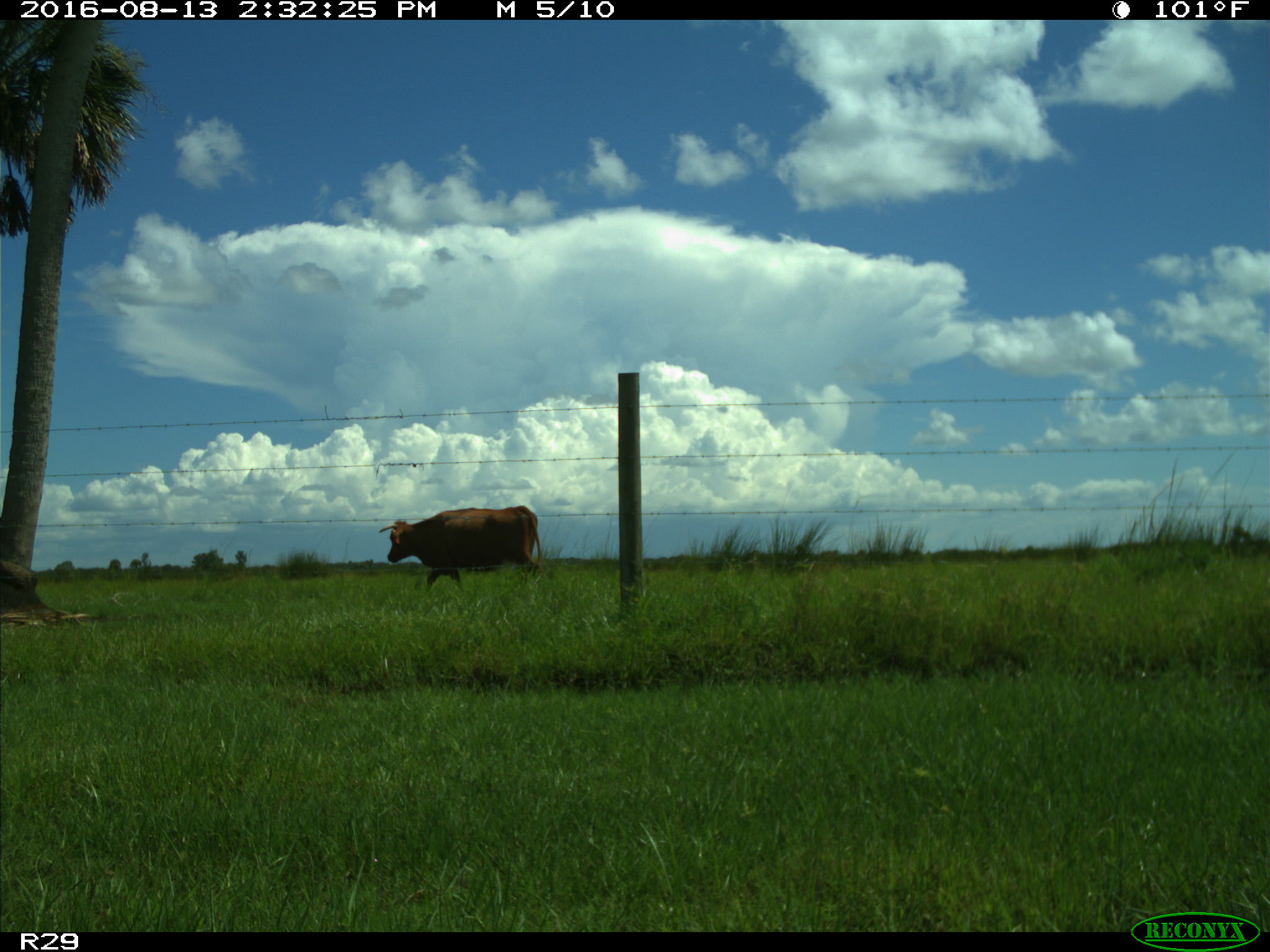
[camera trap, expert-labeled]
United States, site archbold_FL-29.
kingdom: Animalia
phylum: Chordata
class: Mammalia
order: Artiodactyla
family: Bovidae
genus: Bos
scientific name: Bos taurus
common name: domestic cow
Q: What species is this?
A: Bos taurus (domestic cow).